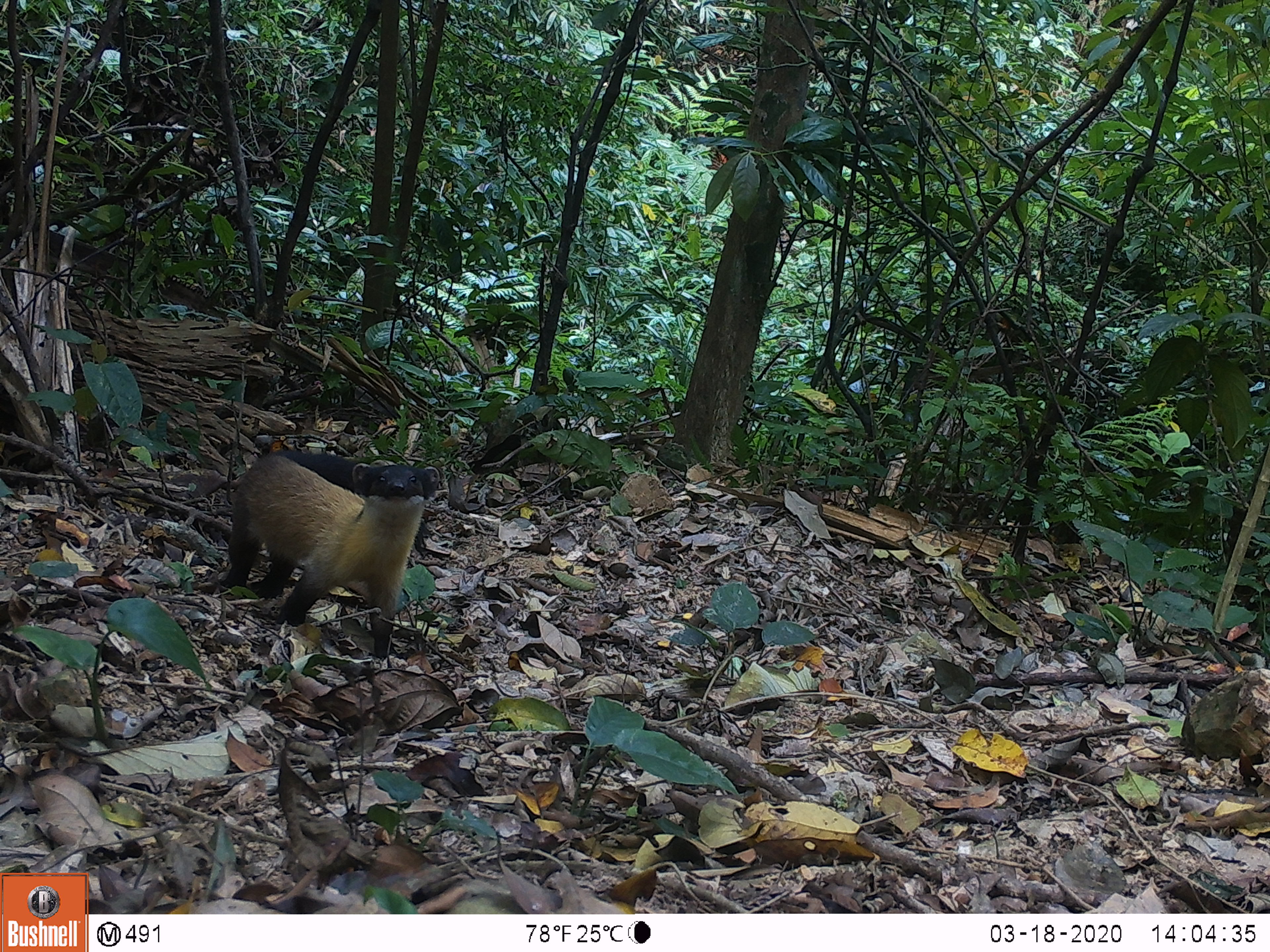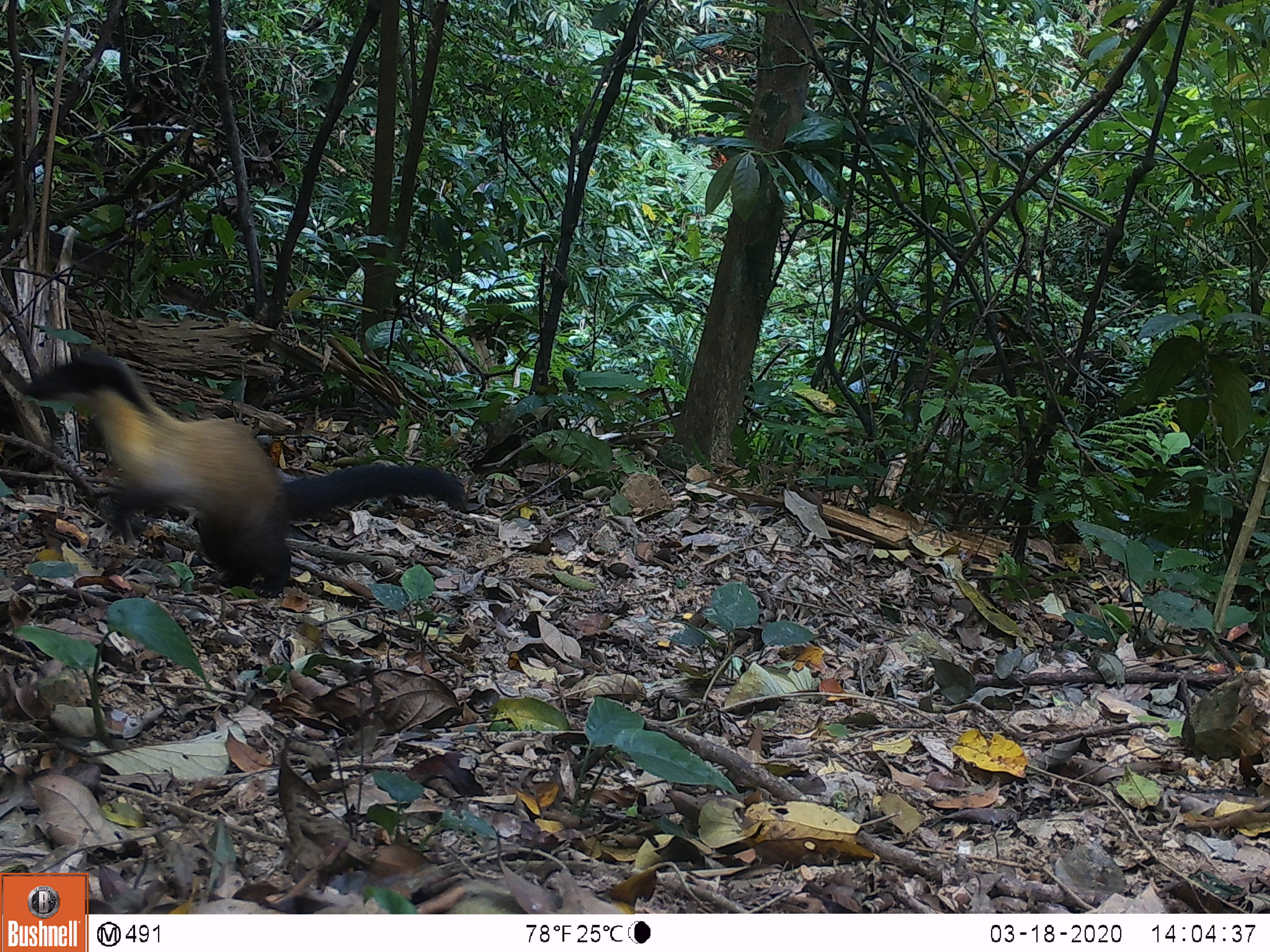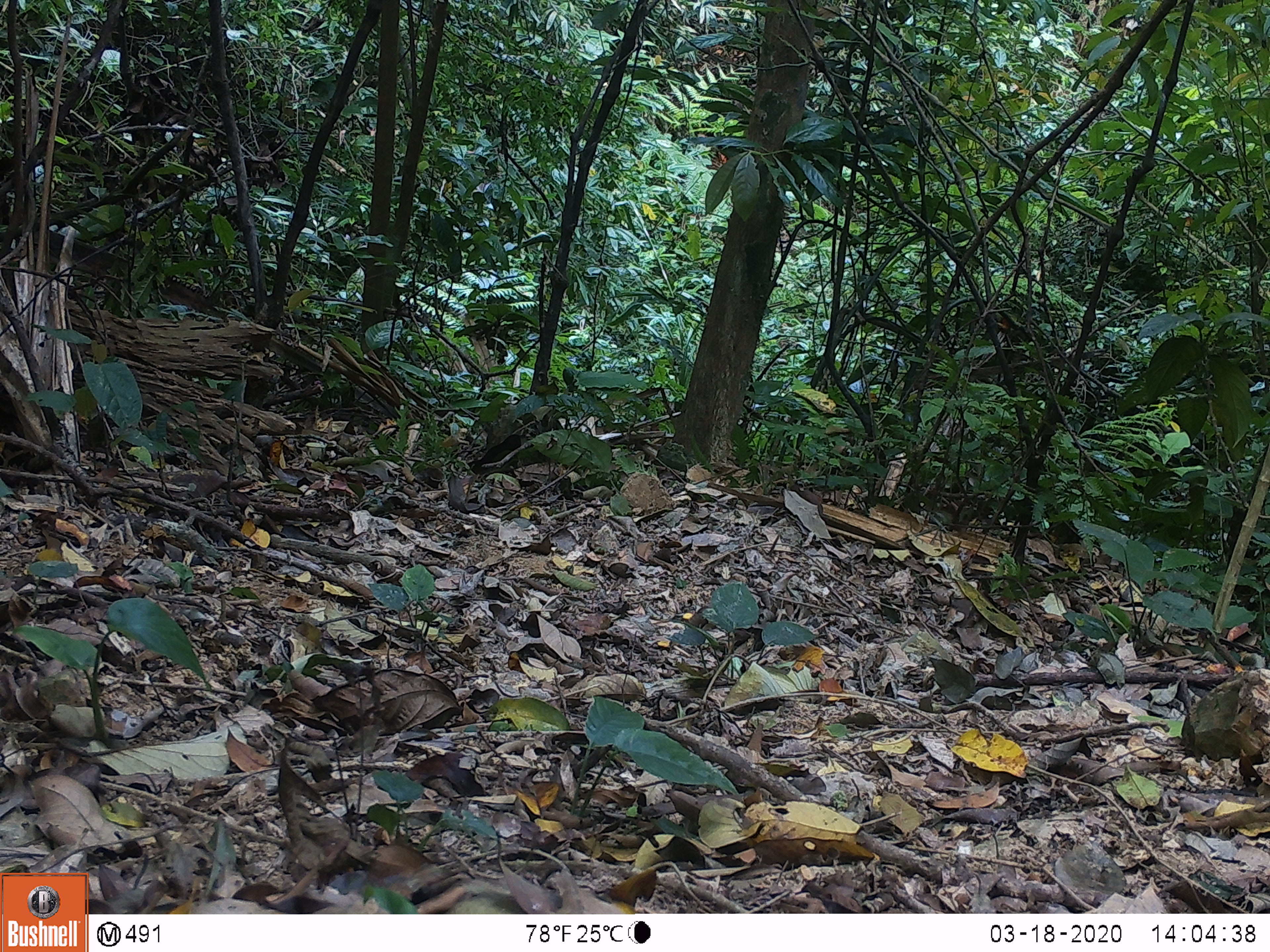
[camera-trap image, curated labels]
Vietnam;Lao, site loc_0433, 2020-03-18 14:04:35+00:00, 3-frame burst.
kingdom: Animalia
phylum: Chordata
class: Mammalia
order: Carnivora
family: Mustelidae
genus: Martes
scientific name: Martes flavigula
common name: yellow-throated marten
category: yellow throated marten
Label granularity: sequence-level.